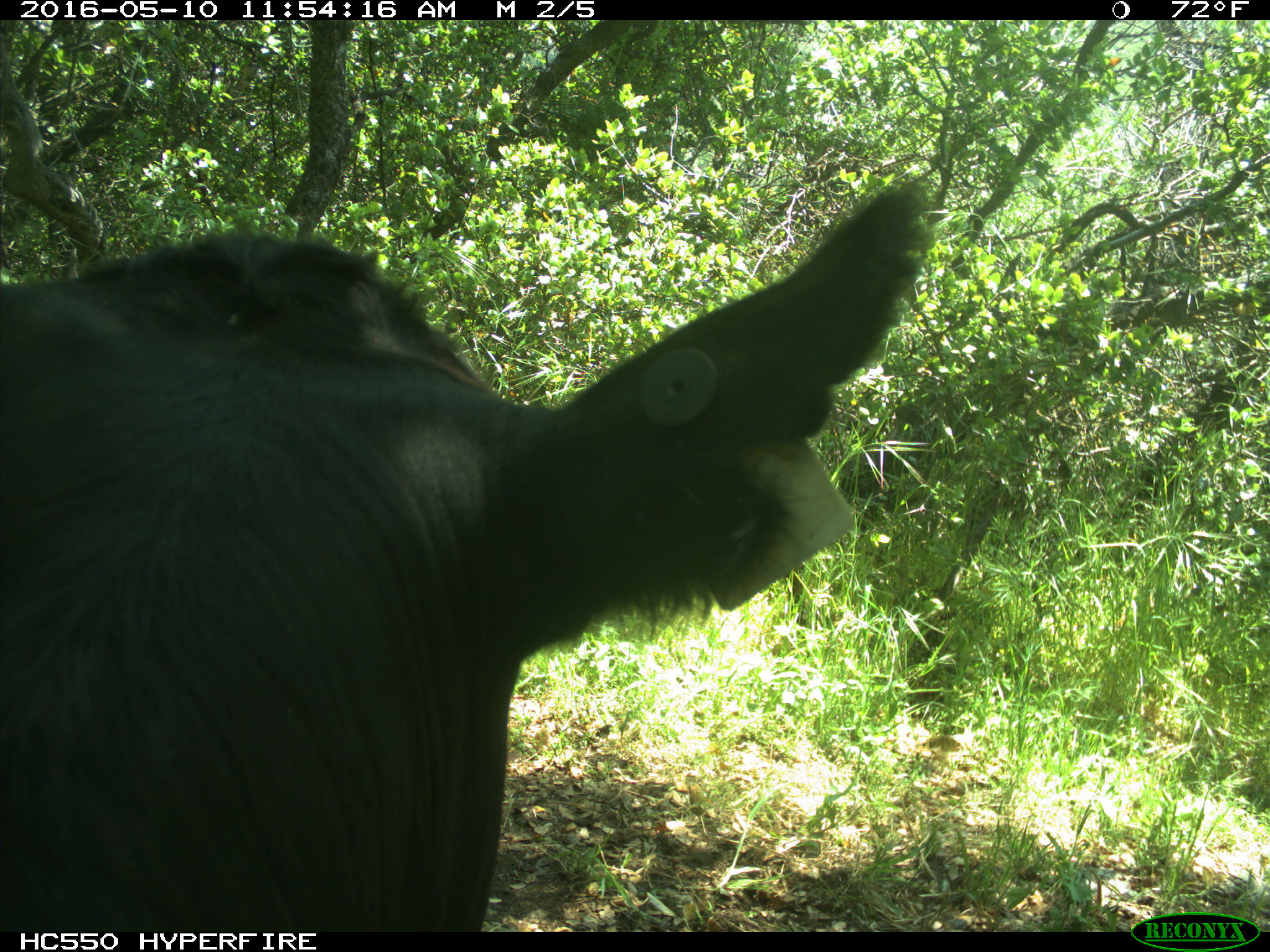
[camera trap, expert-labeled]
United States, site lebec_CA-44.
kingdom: Animalia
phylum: Chordata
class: Mammalia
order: Artiodactyla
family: Bovidae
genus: Bos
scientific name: Bos taurus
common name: domestic cow